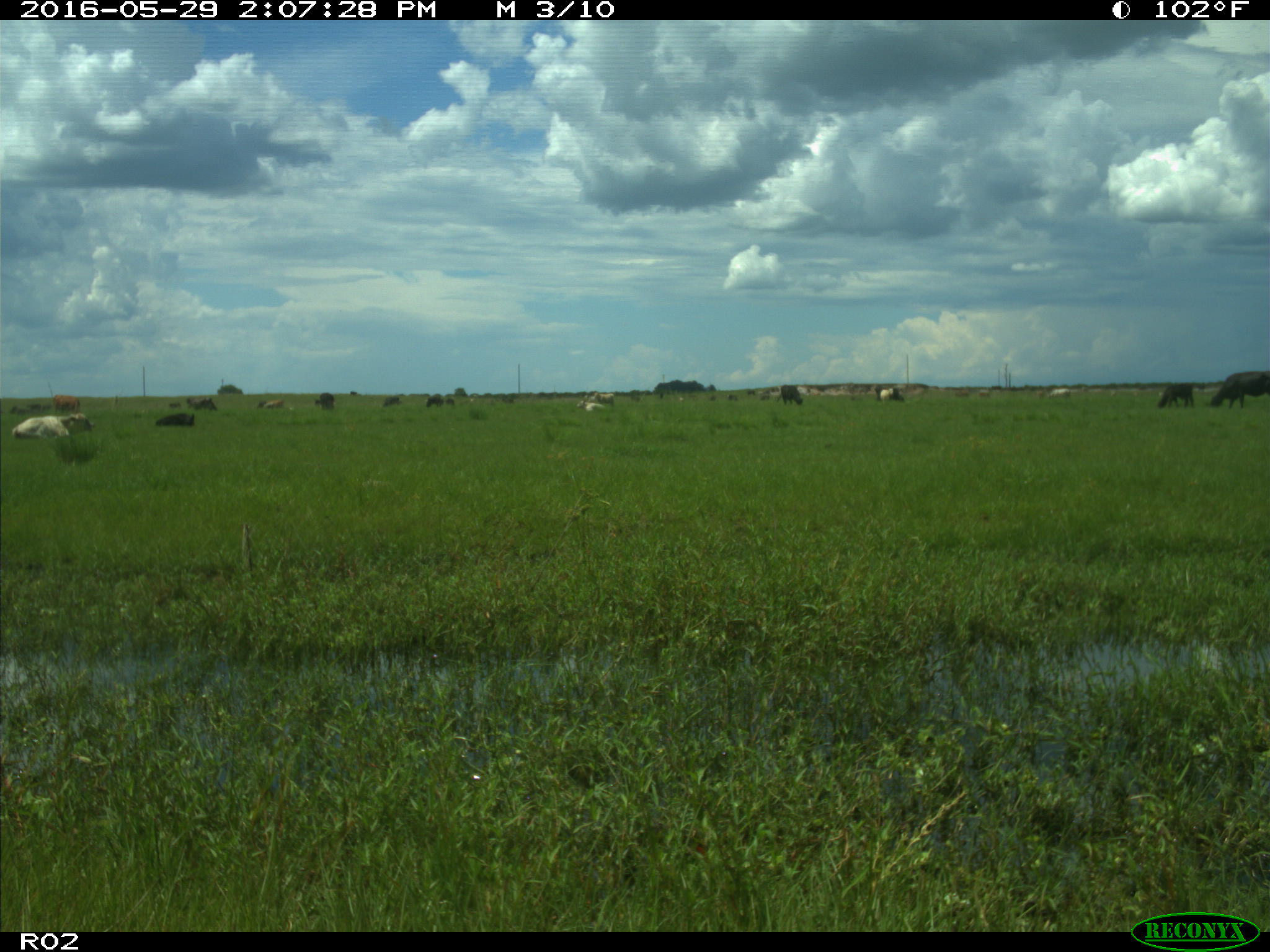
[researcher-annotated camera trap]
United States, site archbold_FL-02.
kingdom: Animalia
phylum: Chordata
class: Mammalia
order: Artiodactyla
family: Bovidae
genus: Bos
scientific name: Bos taurus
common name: domestic cow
Bos taurus (domestic cow).